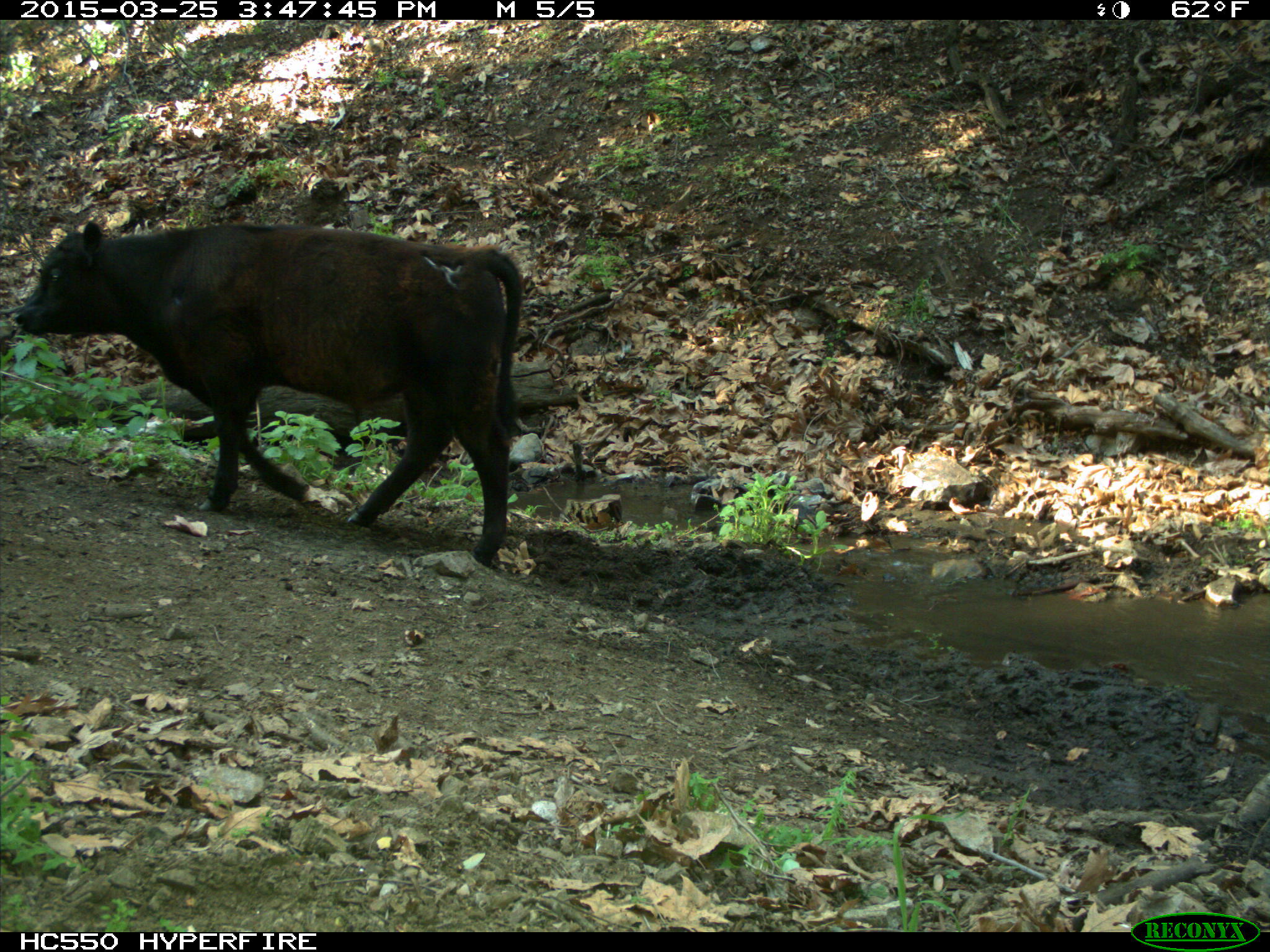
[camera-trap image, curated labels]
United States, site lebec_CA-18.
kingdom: Animalia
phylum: Chordata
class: Mammalia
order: Artiodactyla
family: Bovidae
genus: Bos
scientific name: Bos taurus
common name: domestic cow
Bos taurus (domestic cow).